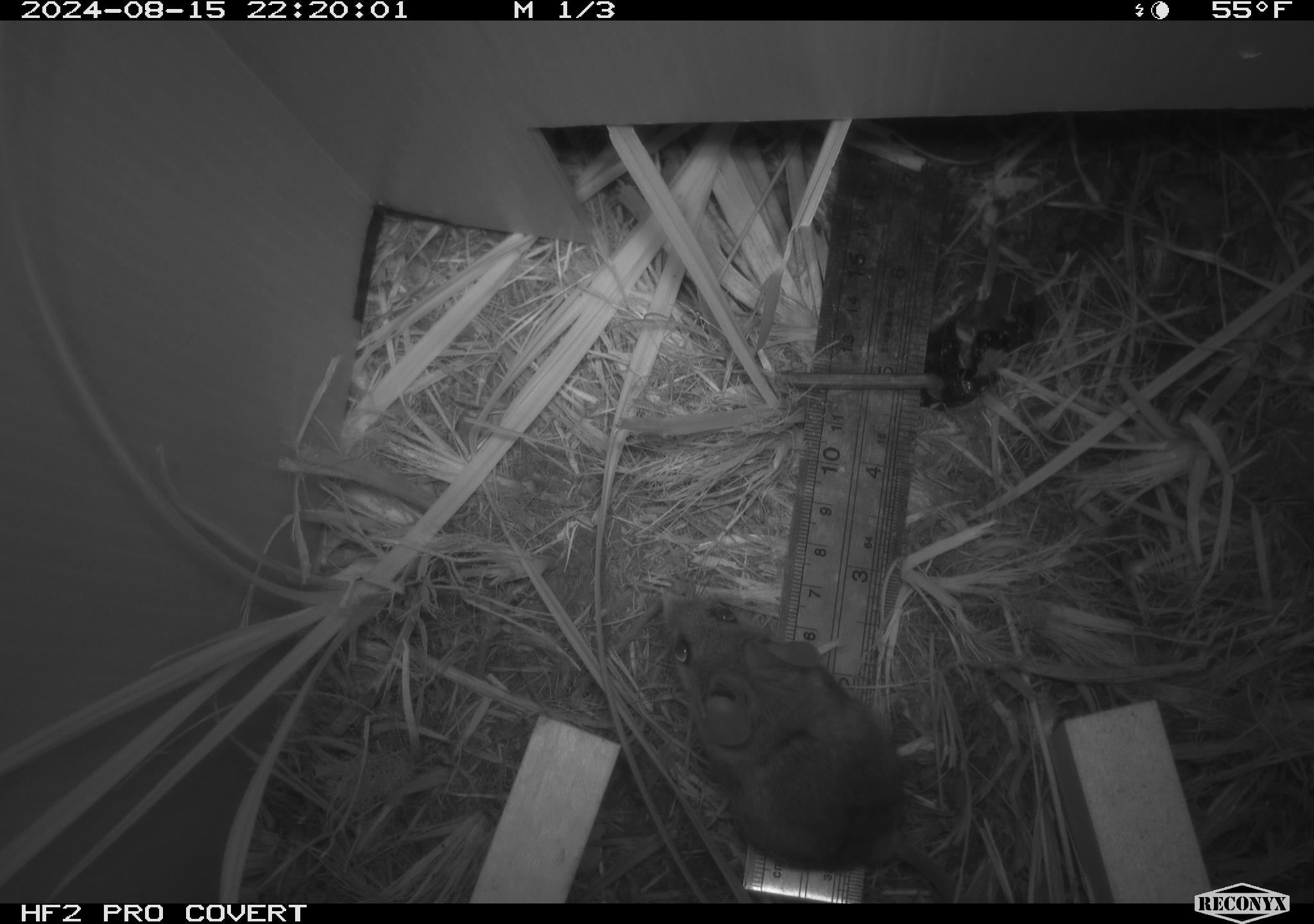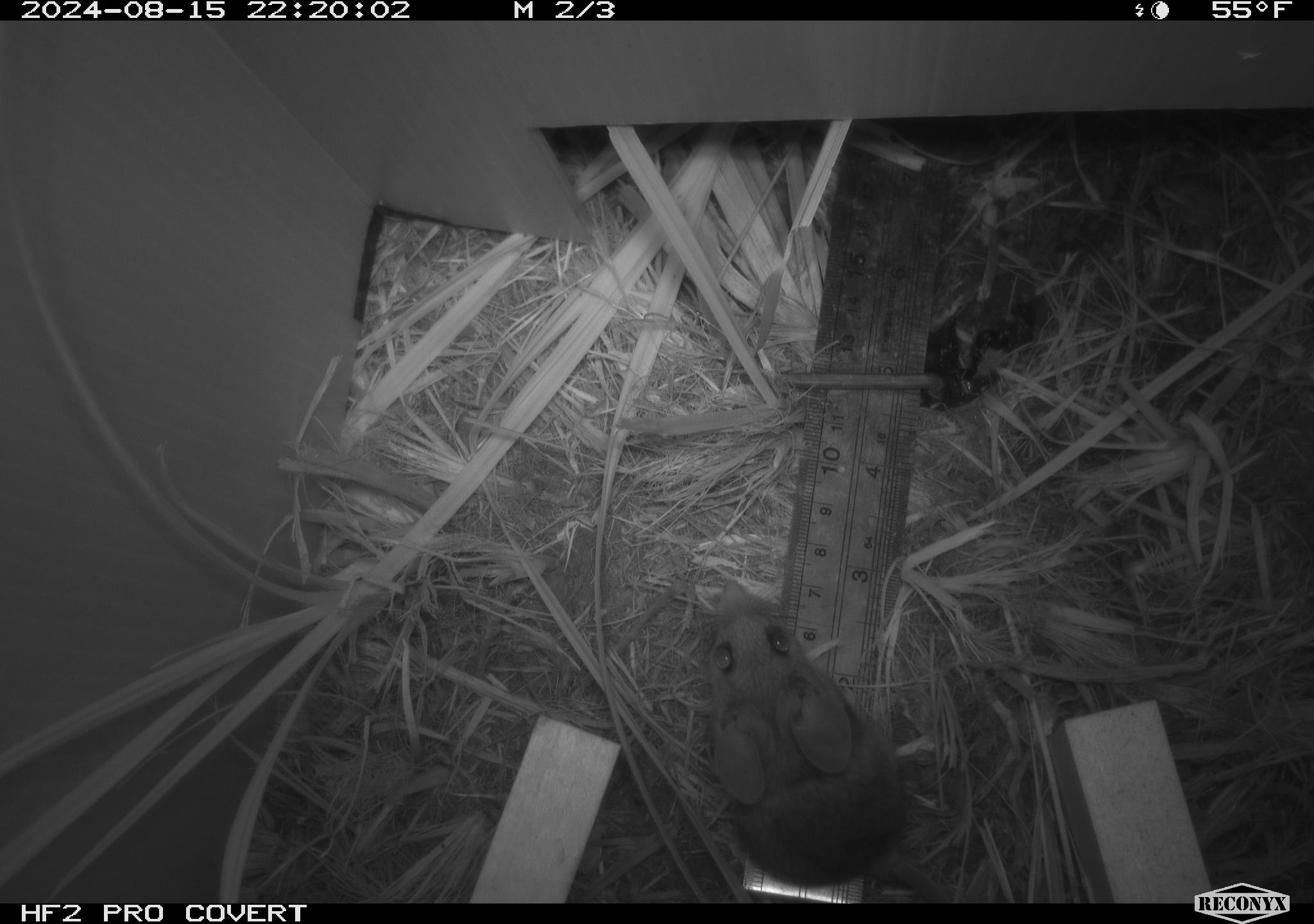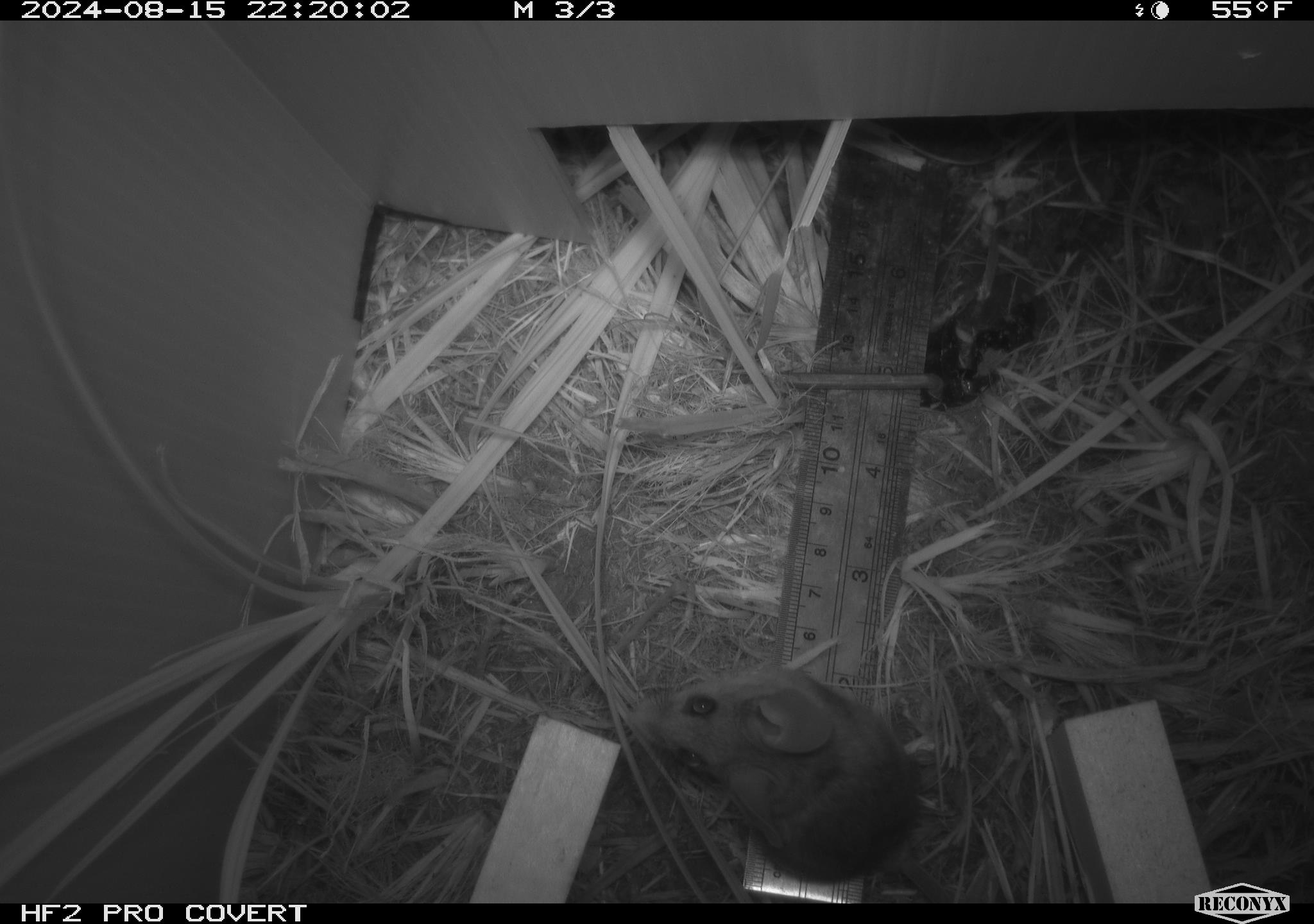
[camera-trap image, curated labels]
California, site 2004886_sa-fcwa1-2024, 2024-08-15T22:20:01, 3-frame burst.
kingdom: Animalia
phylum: Chordata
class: Mammalia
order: Rodentia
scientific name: Rodentia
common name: mouse species